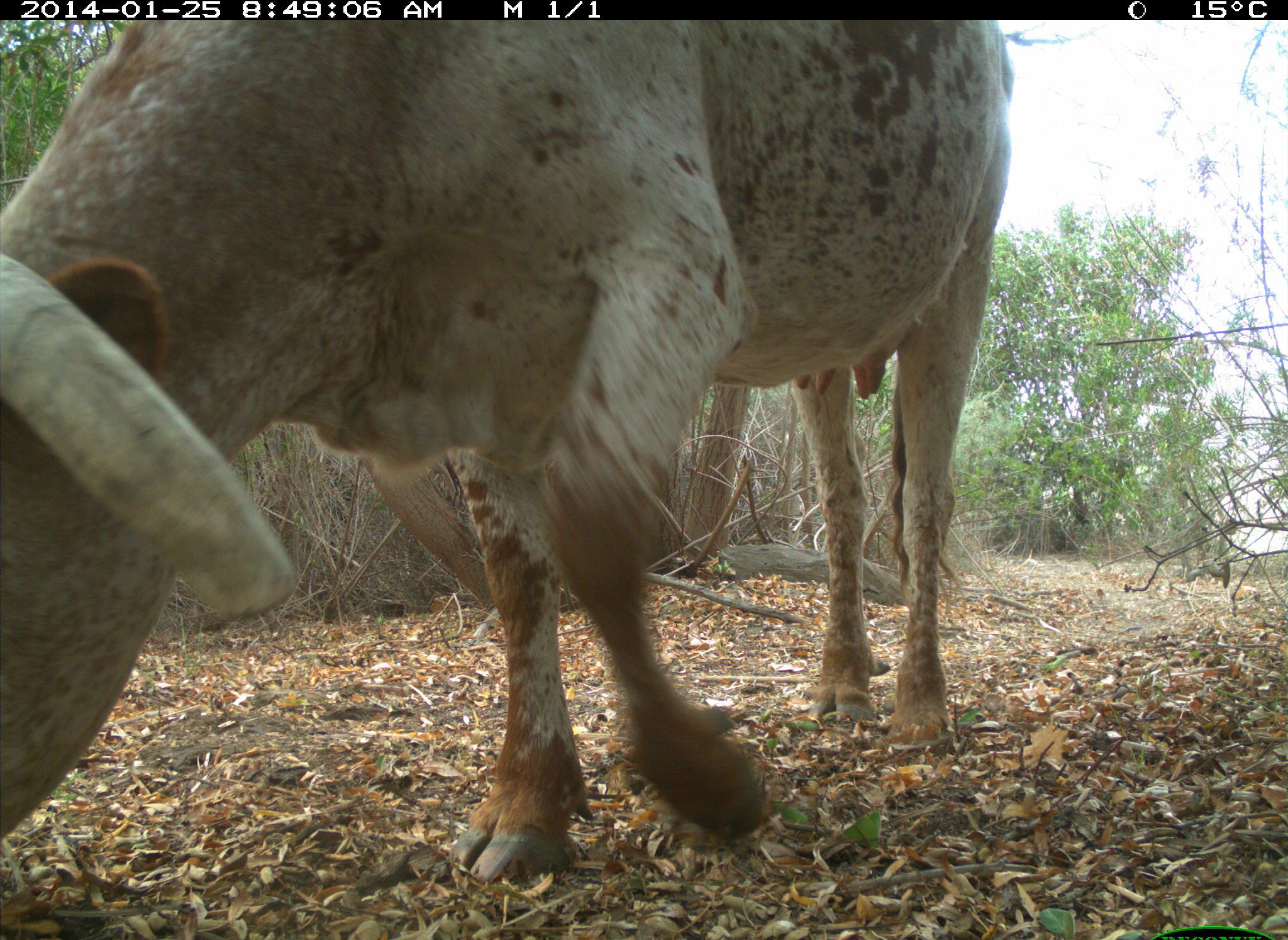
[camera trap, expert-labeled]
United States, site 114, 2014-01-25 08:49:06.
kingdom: Animalia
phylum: Chordata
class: Mammalia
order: Artiodactyla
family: Bovidae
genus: Bos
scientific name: Bos taurus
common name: cow